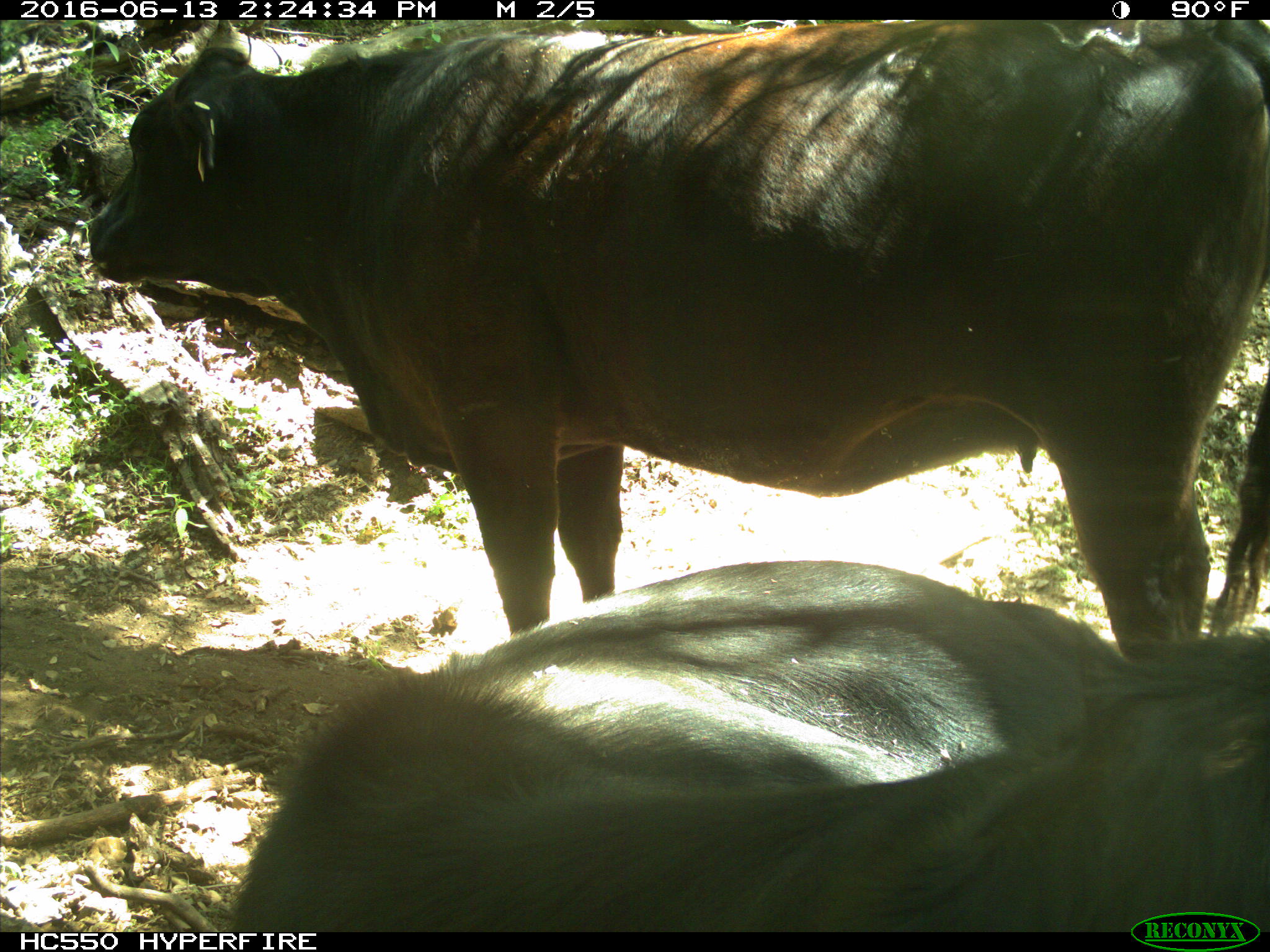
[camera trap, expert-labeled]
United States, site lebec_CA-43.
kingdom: Animalia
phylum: Chordata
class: Mammalia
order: Artiodactyla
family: Bovidae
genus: Bos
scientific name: Bos taurus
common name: domestic cow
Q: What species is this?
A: Bos taurus (domestic cow).